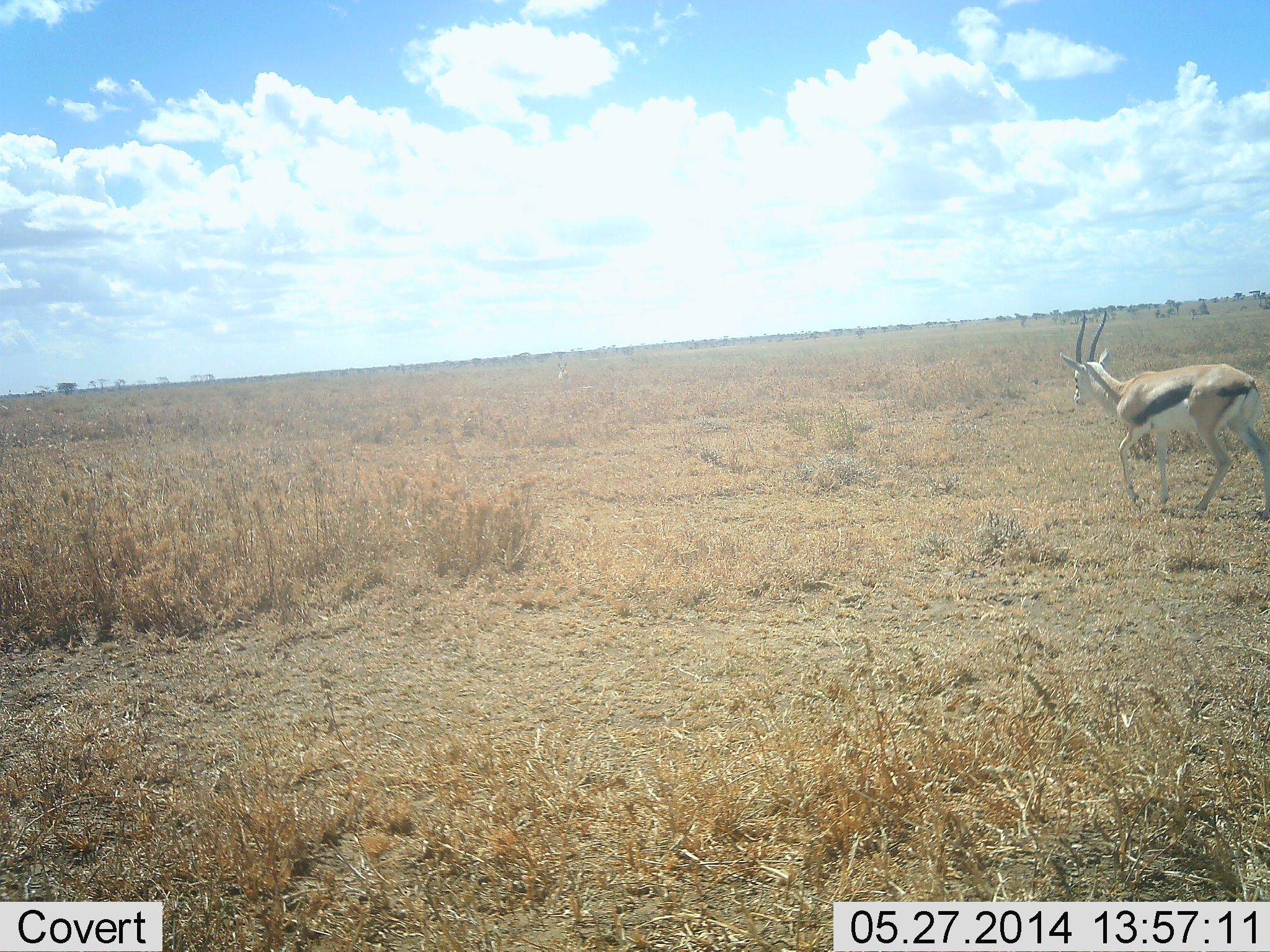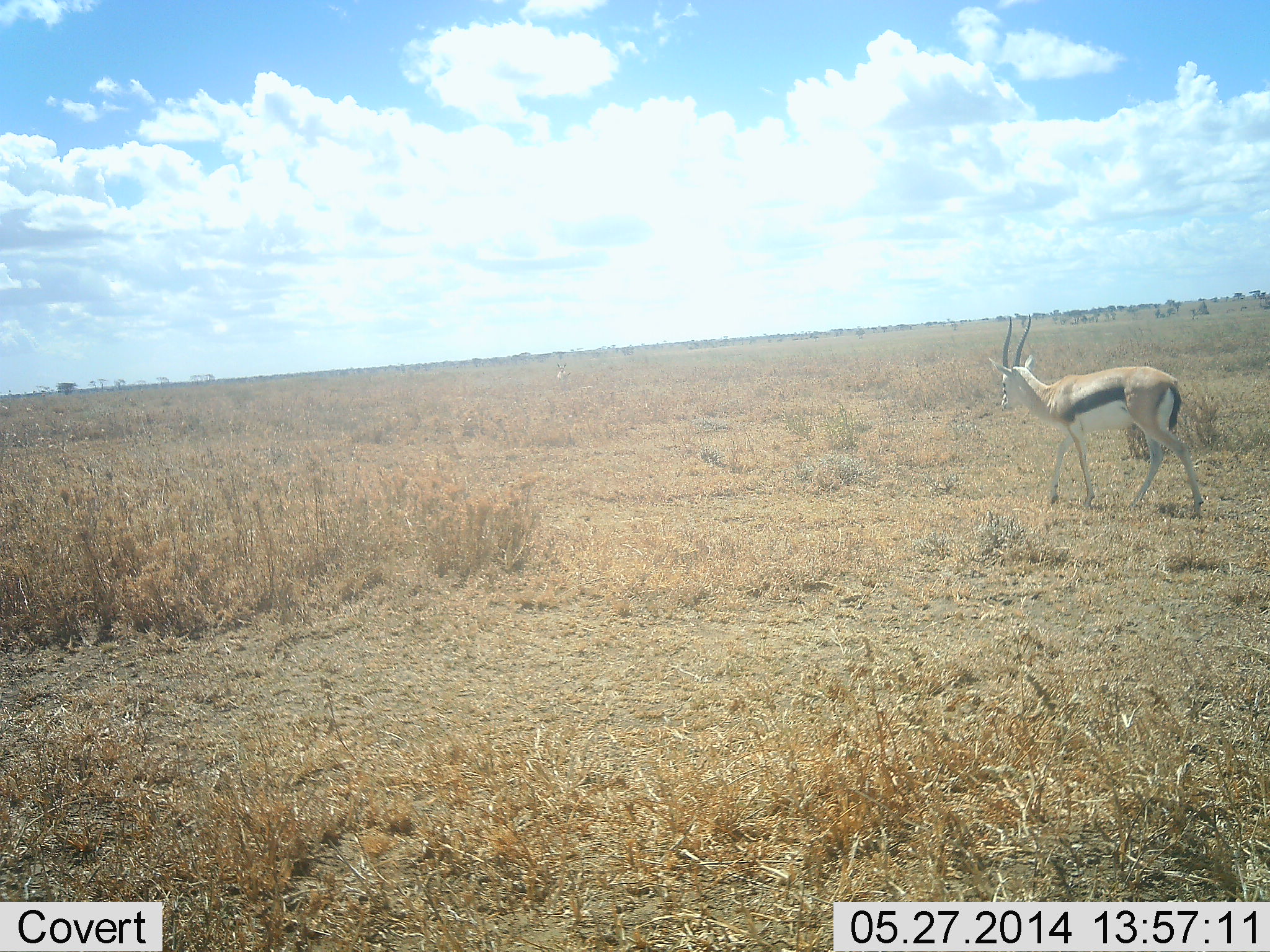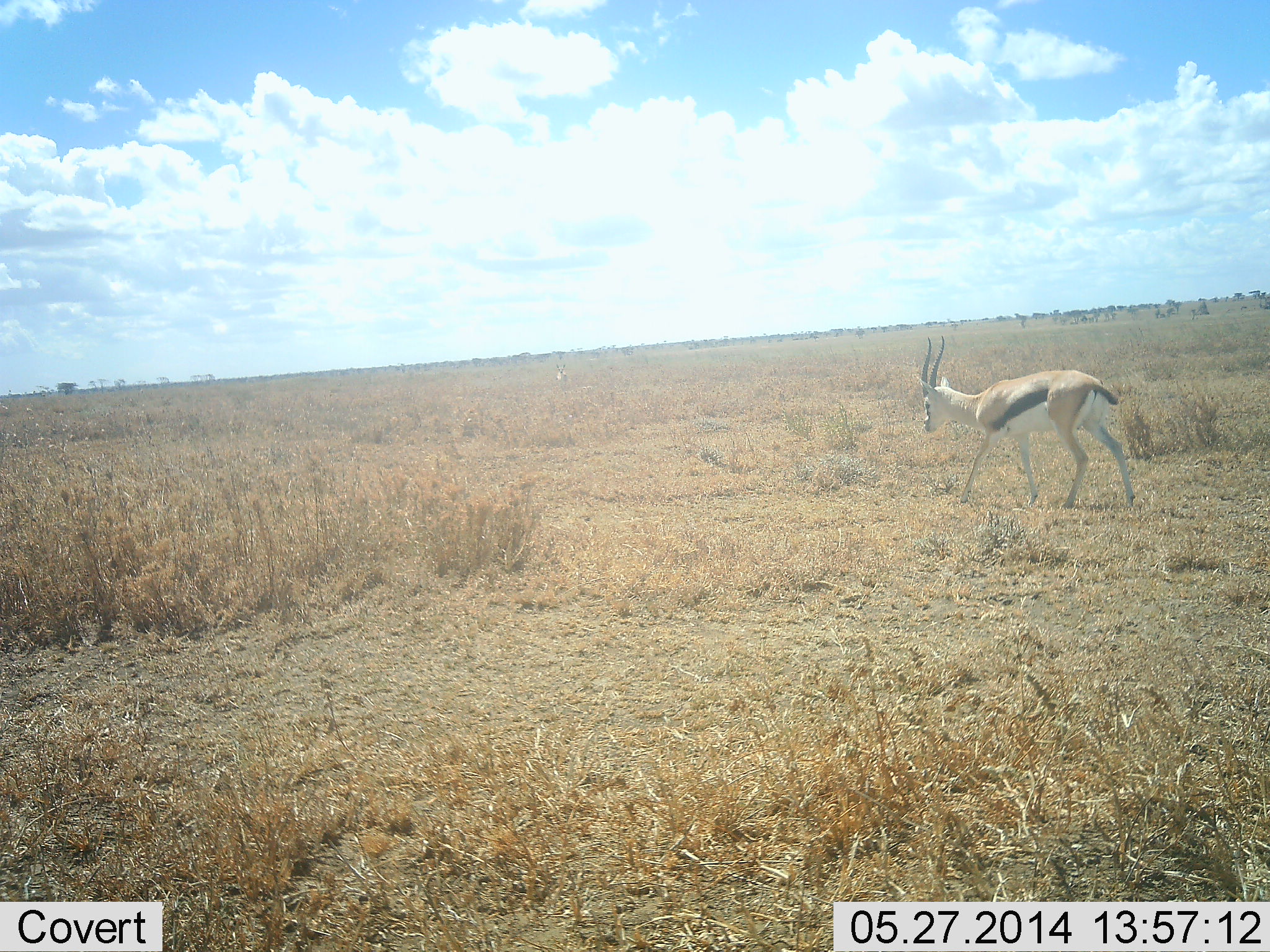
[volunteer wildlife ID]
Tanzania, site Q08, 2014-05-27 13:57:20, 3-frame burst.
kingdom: Animalia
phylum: Chordata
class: Mammalia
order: Artiodactyla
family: Bovidae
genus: Eudorcas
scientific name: Eudorcas thomsonii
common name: thomson's gazelle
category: gazellethomsons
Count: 1.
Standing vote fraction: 10%.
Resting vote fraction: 0%.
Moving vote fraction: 90%.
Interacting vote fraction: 0%.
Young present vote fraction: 0%.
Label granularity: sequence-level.